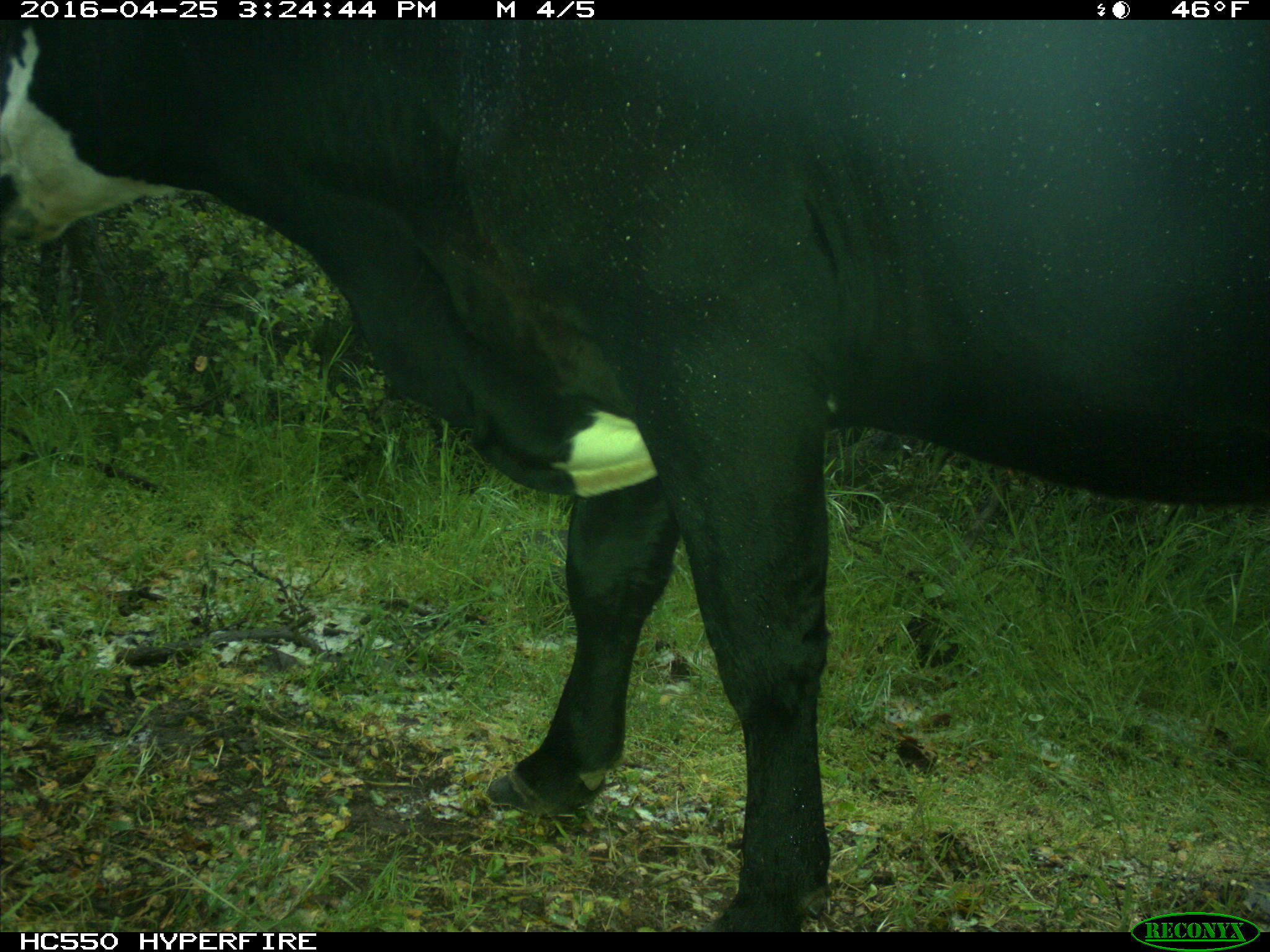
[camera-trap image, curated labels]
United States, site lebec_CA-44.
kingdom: Animalia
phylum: Chordata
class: Mammalia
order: Artiodactyla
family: Bovidae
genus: Bos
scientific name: Bos taurus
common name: domestic cow